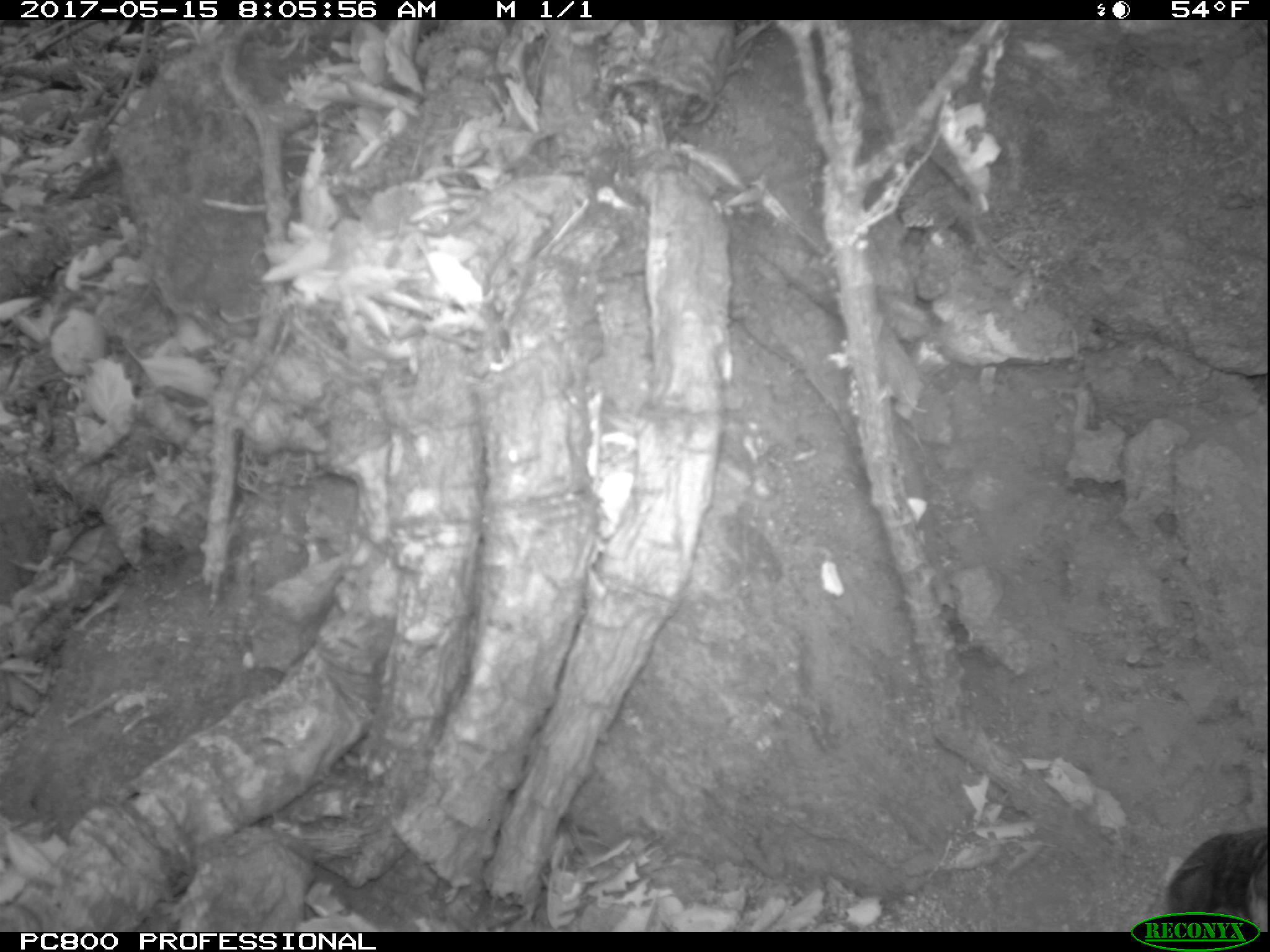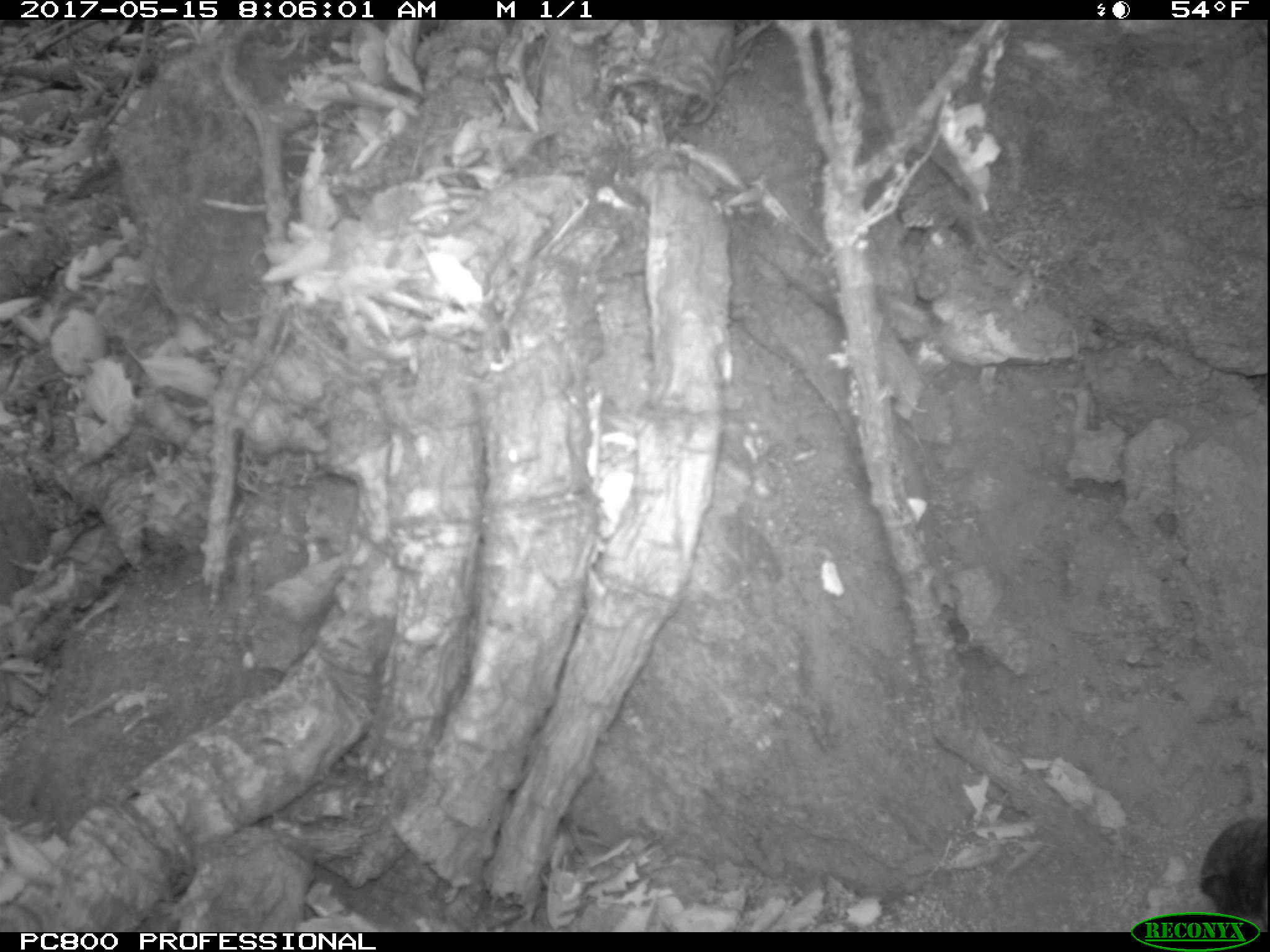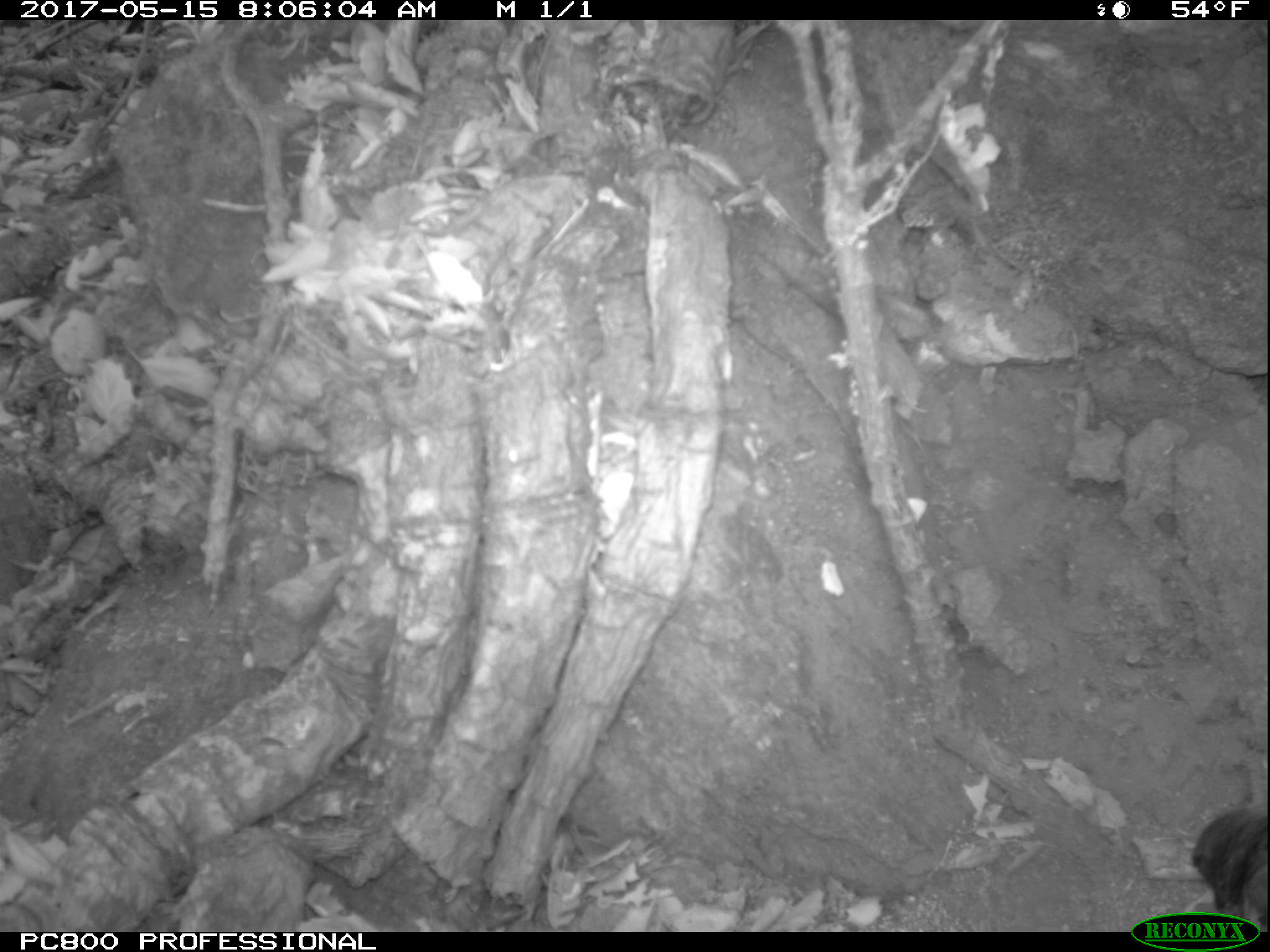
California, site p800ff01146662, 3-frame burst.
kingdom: Animalia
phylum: Chordata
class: Aves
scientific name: Aves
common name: bird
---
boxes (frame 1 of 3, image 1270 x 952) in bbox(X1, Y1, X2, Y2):
bird: bbox(1158, 831, 1269, 929)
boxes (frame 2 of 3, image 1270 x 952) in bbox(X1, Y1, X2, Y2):
bird: bbox(1204, 814, 1269, 929)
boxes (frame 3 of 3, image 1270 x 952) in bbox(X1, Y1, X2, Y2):
bird: bbox(1190, 803, 1269, 929)